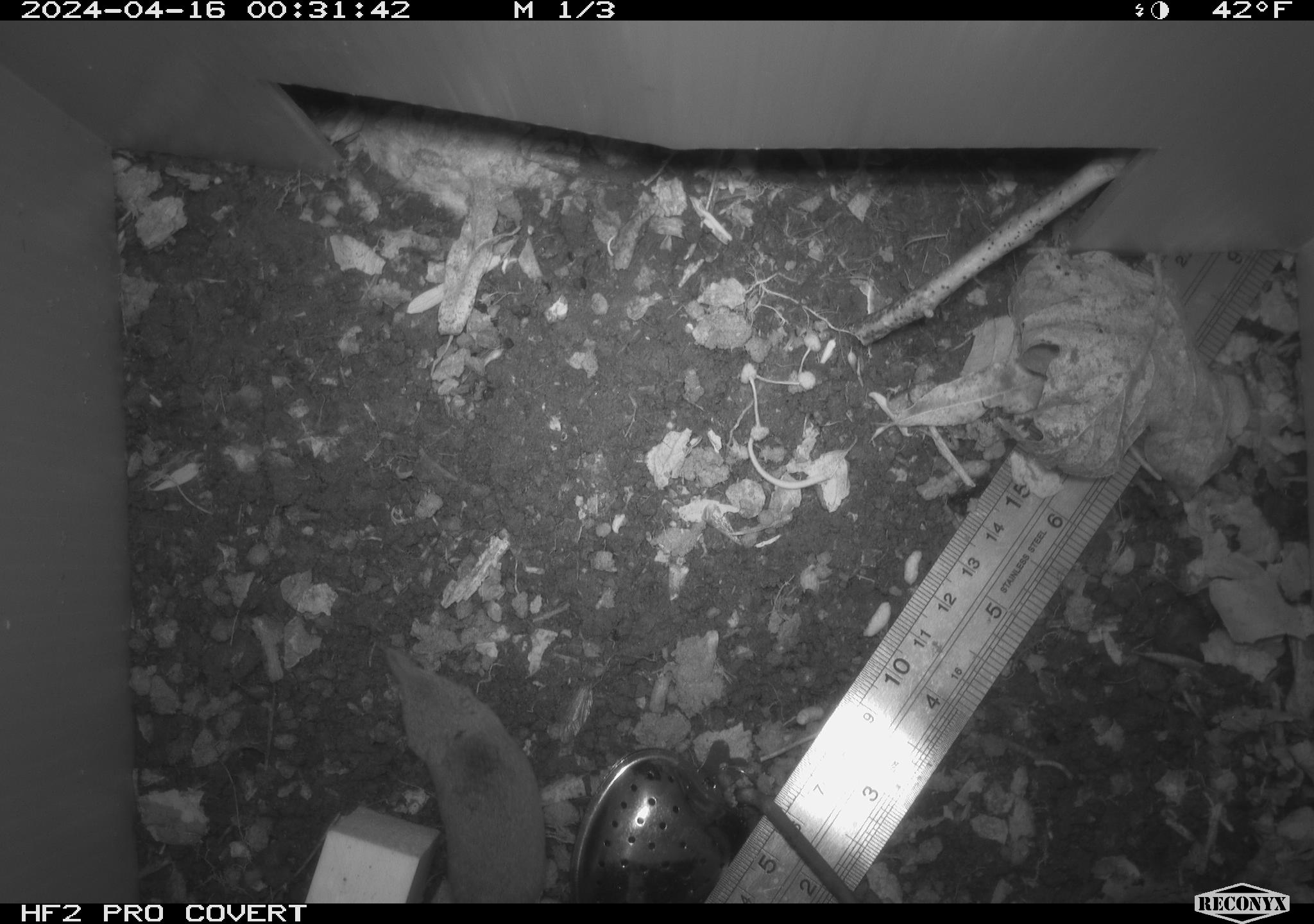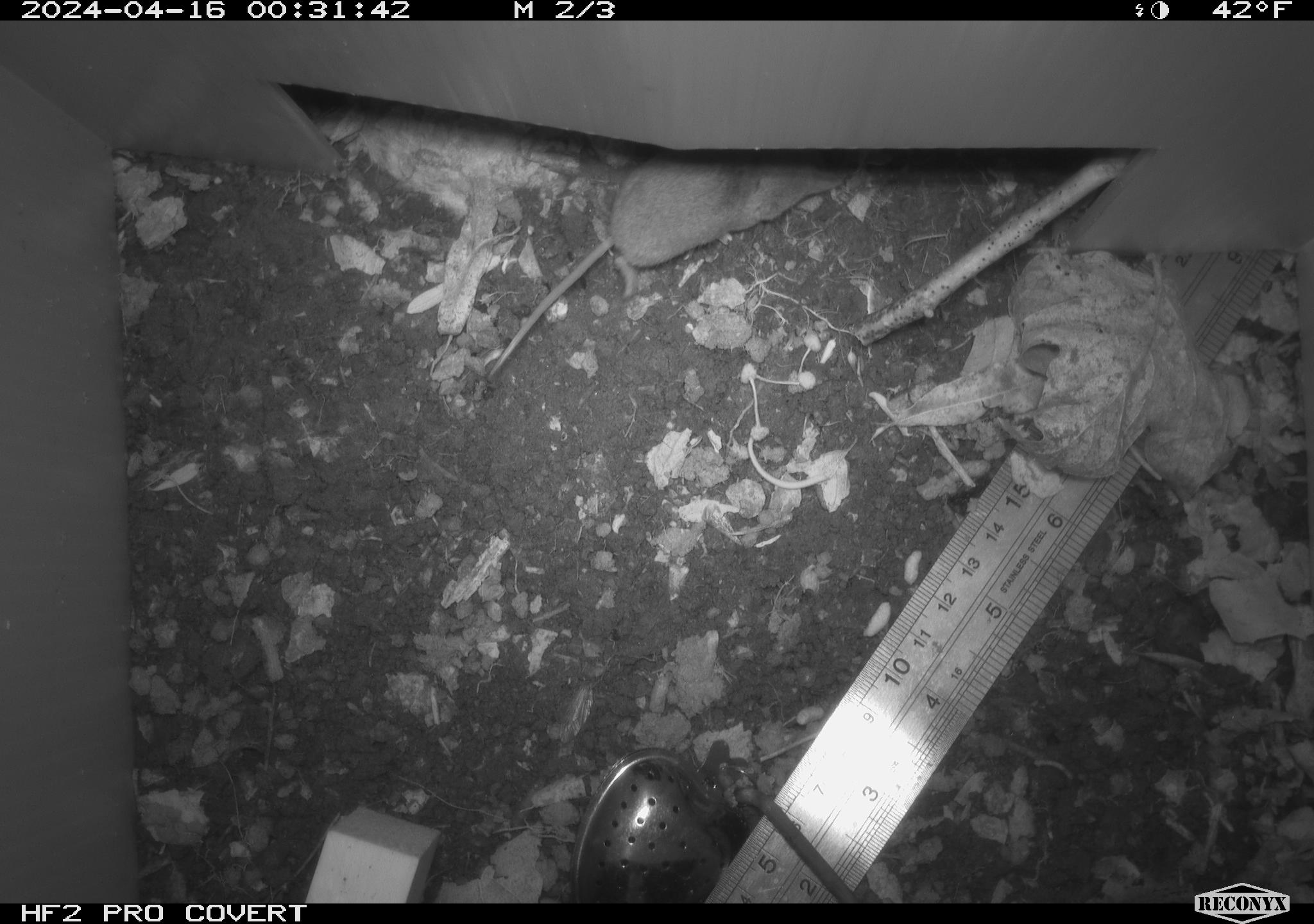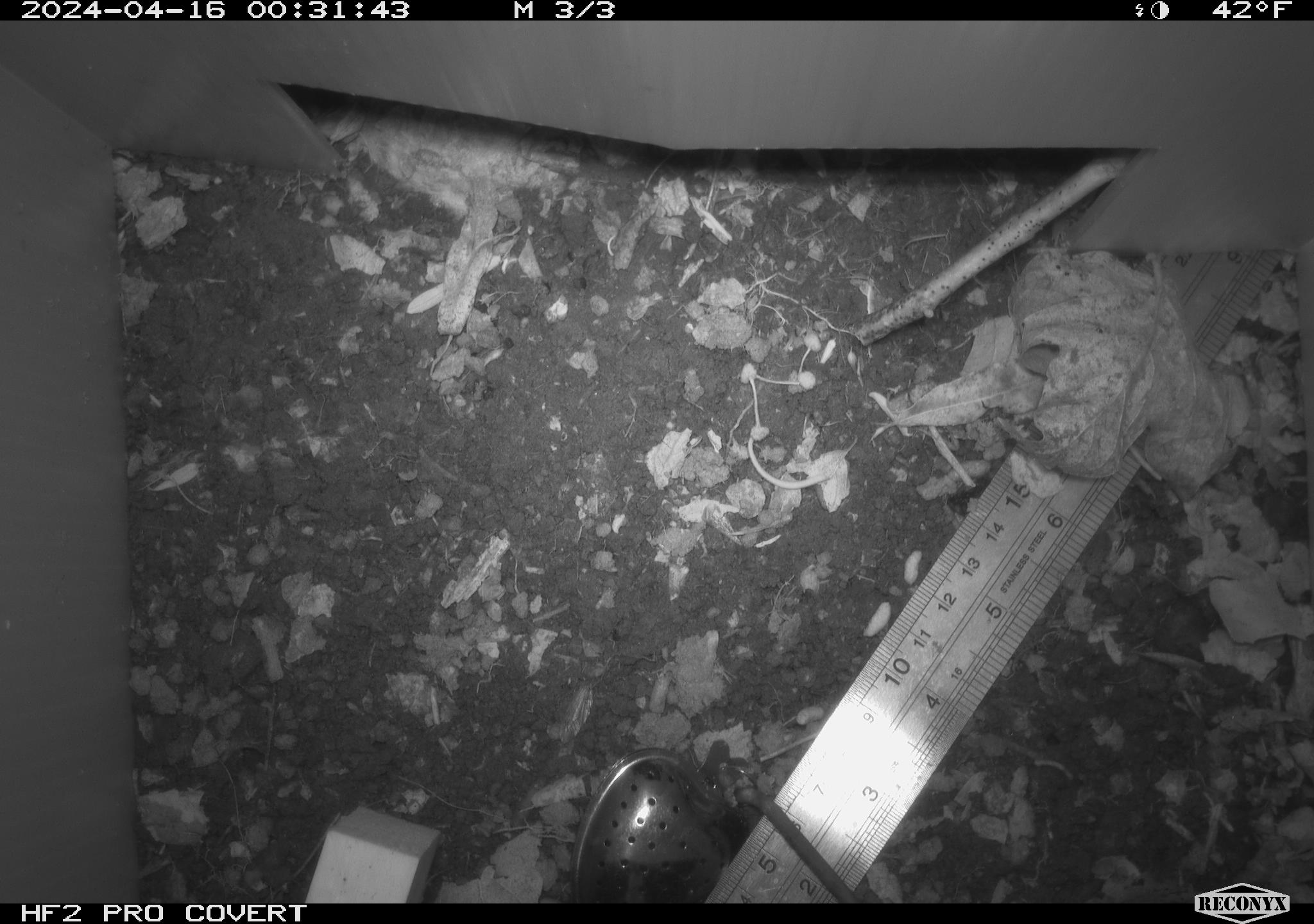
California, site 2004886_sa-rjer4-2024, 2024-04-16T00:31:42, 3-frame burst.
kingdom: Animalia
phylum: Chordata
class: Mammalia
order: Eulipotyphla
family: Soricidae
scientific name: Soricidae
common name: shrews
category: soricidae family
Soricidae family (shrews) (Soricidae).